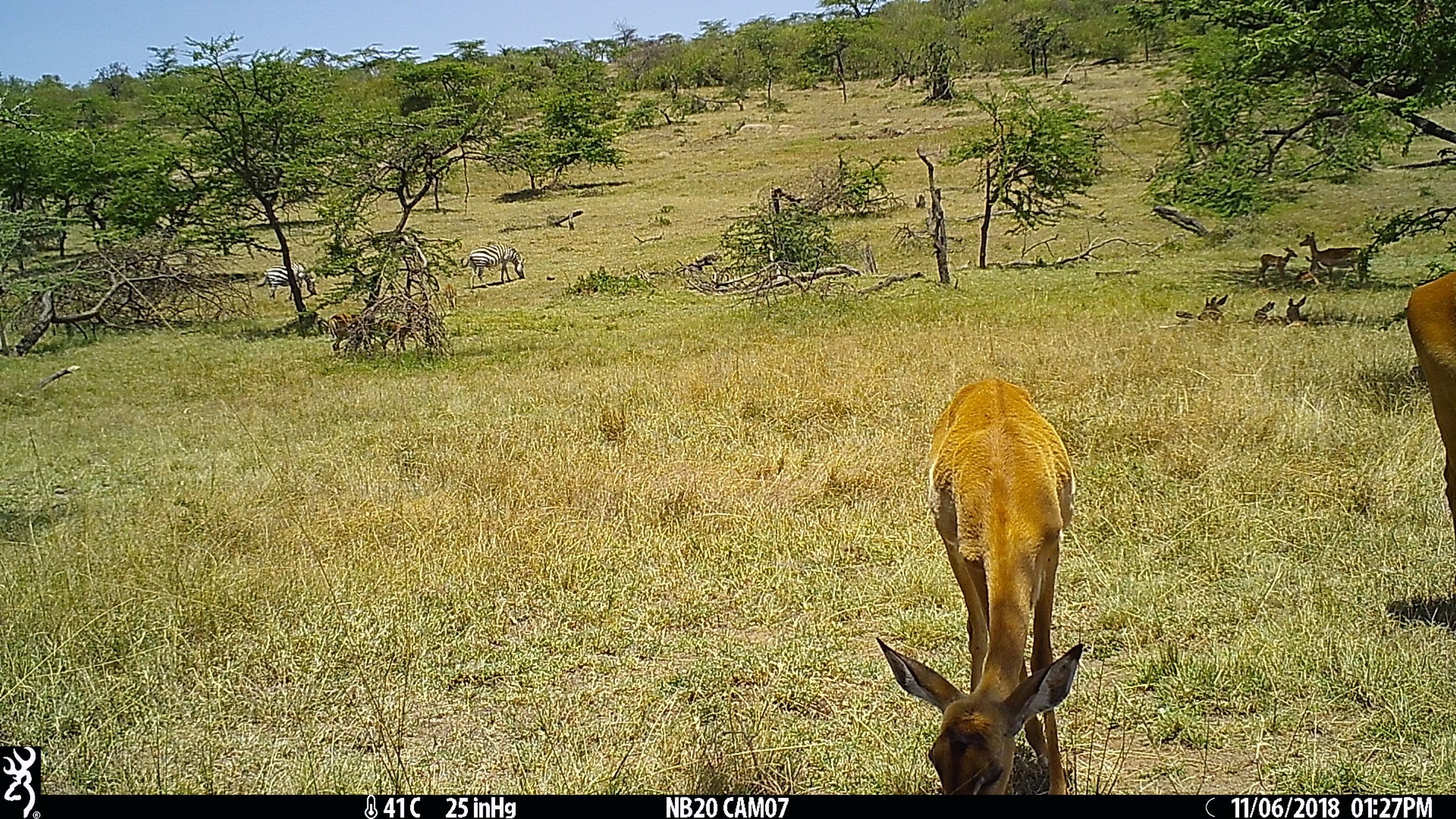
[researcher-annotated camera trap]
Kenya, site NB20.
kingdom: Animalia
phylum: Chordata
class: Mammalia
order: Perissodactyla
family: Equidae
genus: Equus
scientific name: Equus quagga burchellii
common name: burchell's zebra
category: zebra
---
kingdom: Animalia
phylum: Chordata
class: Mammalia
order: Artiodactyla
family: Bovidae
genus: Aepyceros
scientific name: Aepyceros melampus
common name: impala